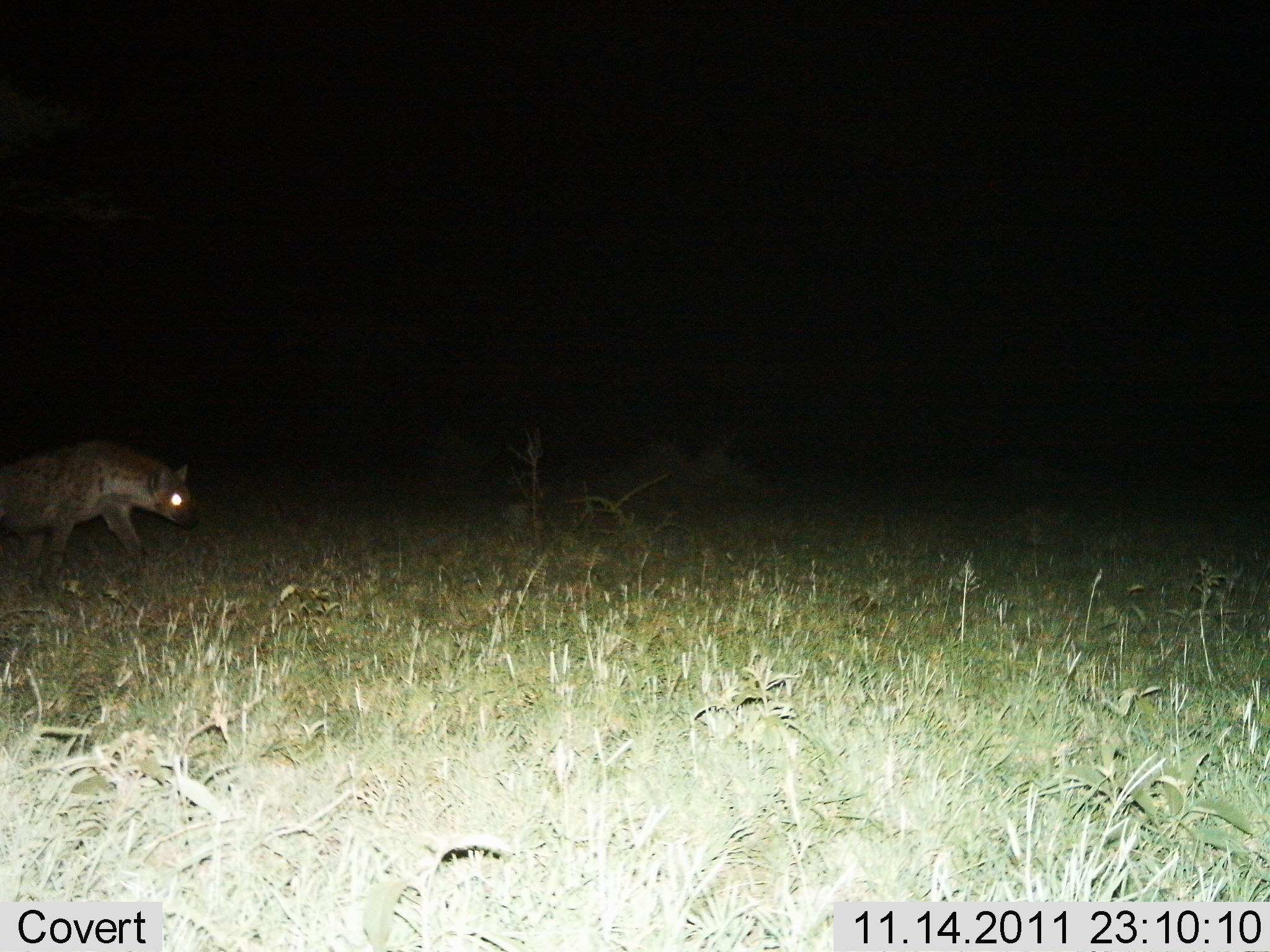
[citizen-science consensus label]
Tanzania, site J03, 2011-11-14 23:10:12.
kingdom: Animalia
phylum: Chordata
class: Mammalia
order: Carnivora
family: Hyaenidae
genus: Crocuta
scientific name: Crocuta crocuta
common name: spotted hyena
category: hyenaspotted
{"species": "hyenaspotted (spotted hyena) (Crocuta crocuta)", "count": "1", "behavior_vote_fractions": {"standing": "7%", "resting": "0%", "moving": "93%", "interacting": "0%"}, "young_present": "0%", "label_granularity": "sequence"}